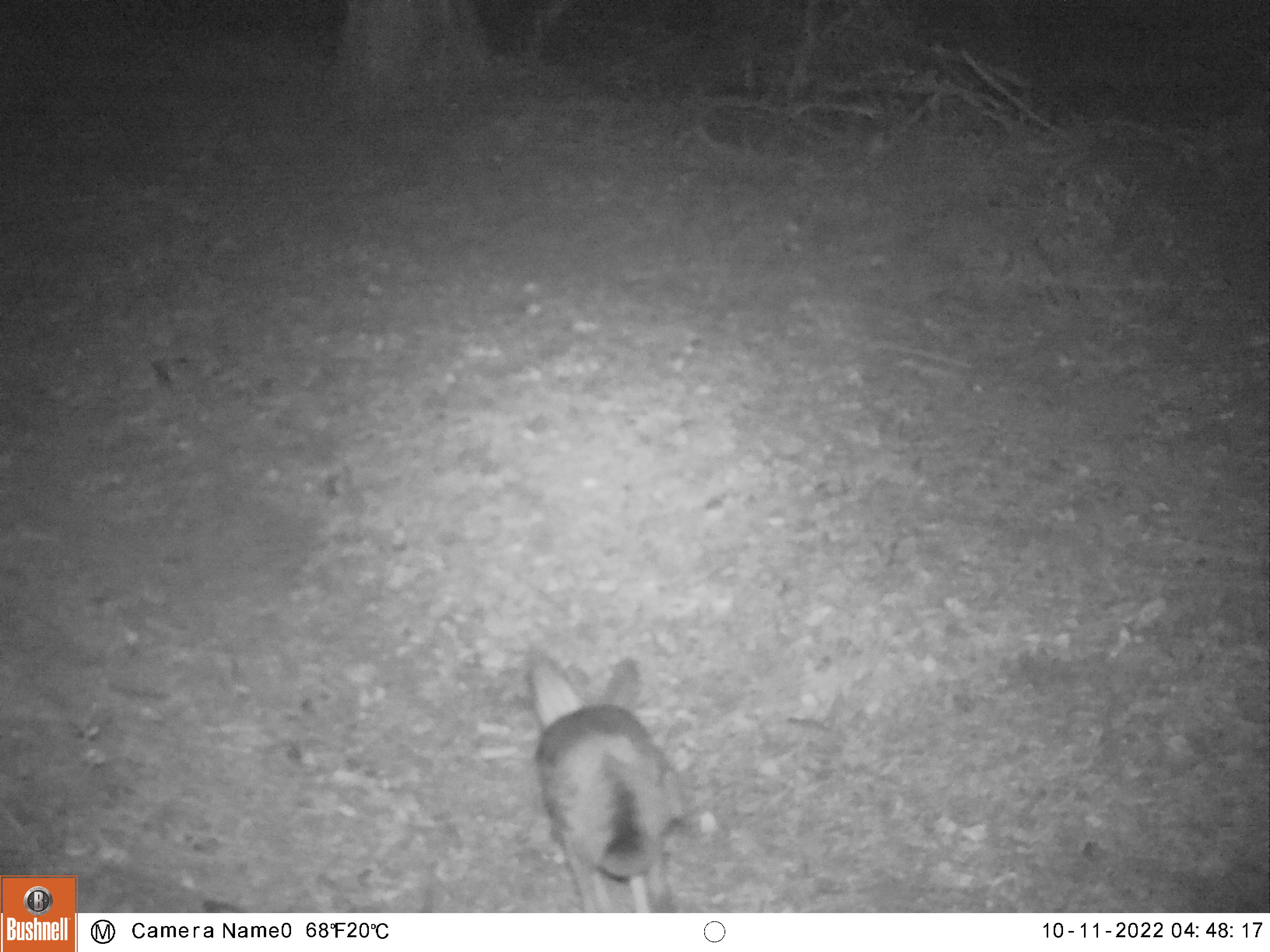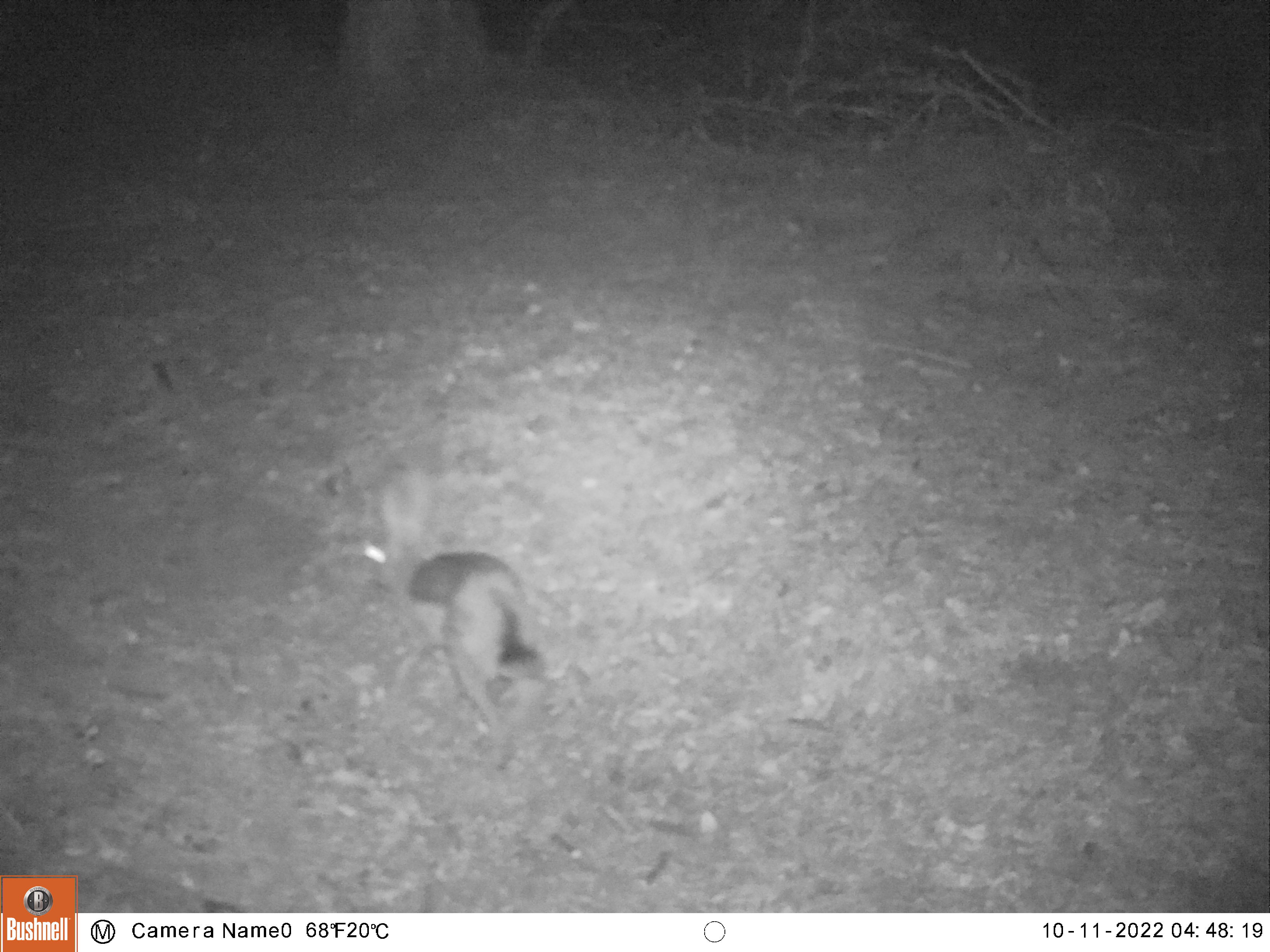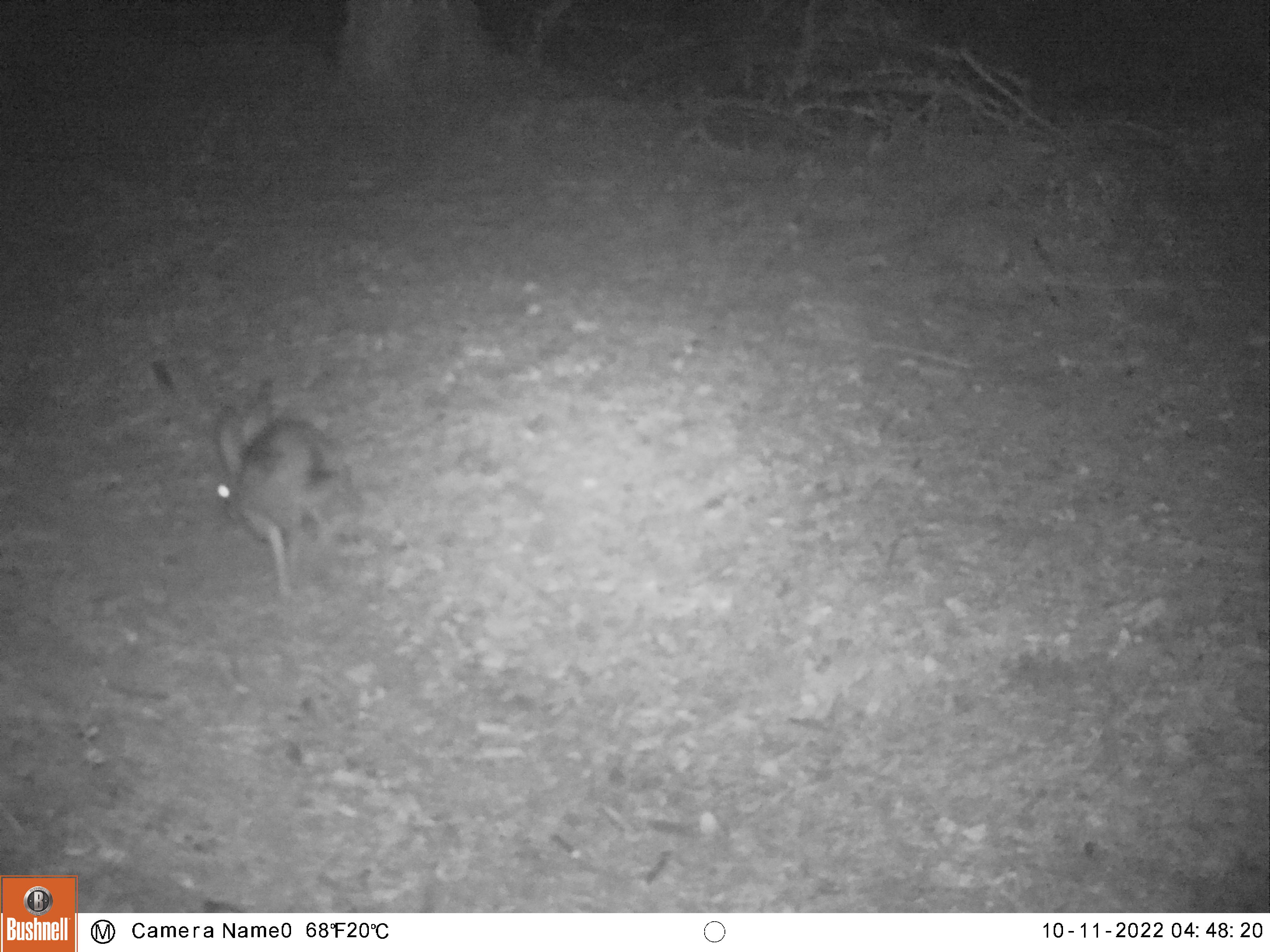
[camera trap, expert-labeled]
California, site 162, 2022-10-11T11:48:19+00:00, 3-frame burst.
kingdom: Animalia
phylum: Chordata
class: Mammalia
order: Lagomorpha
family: Leporidae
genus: Lepus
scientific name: Lepus californicus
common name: black-tailed jackrabbit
Black-tailed jackrabbit (Lepus californicus).